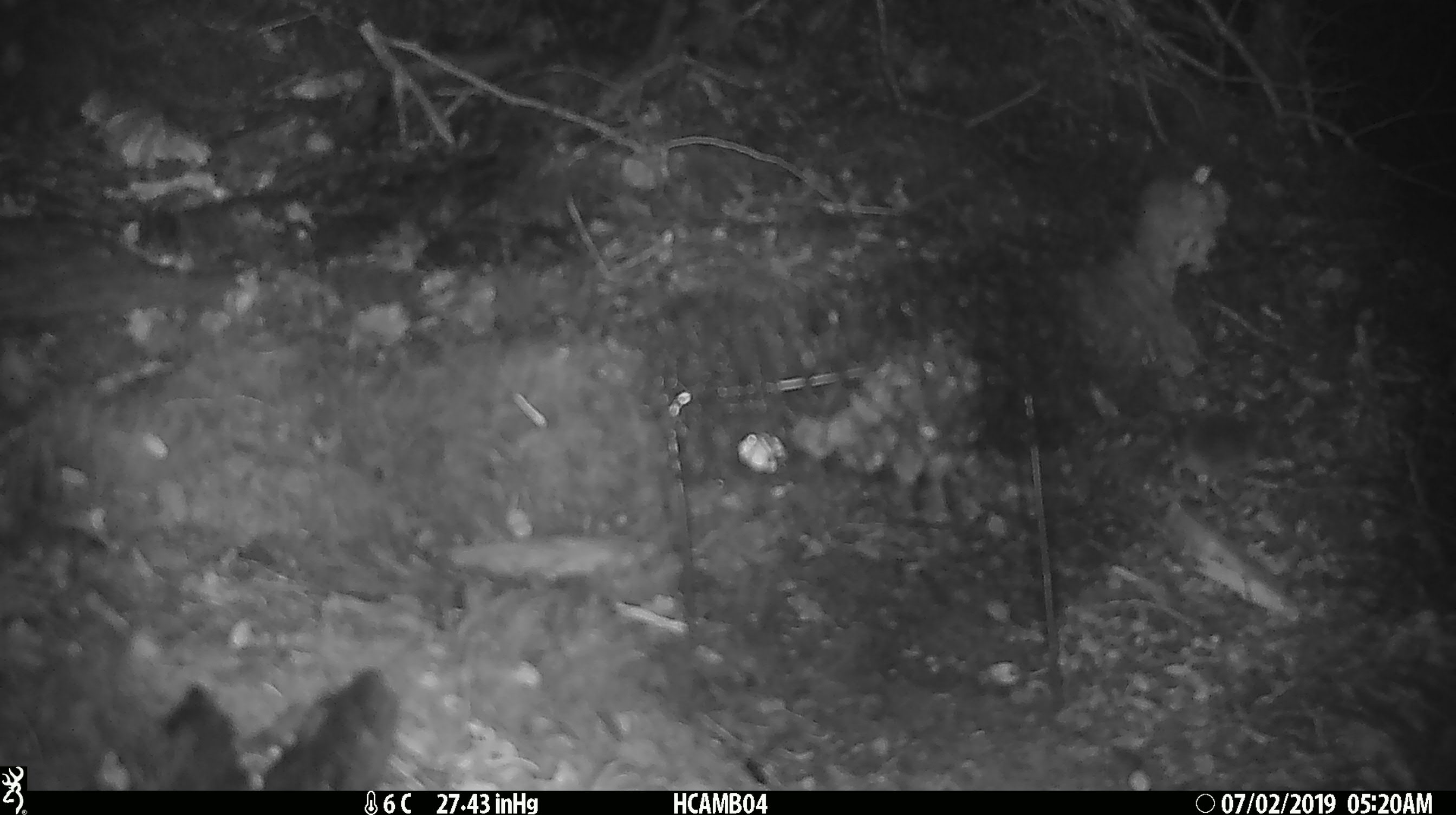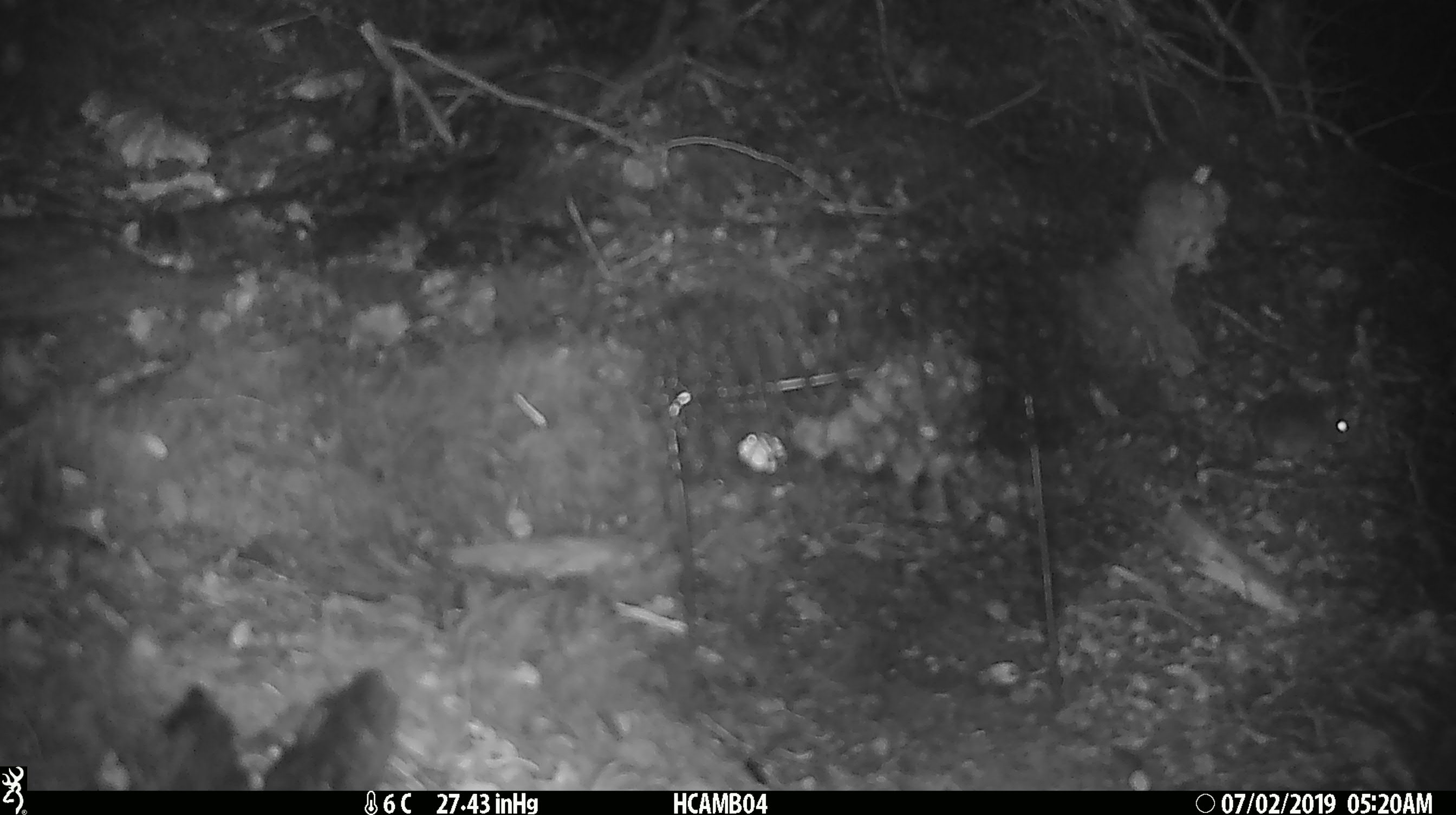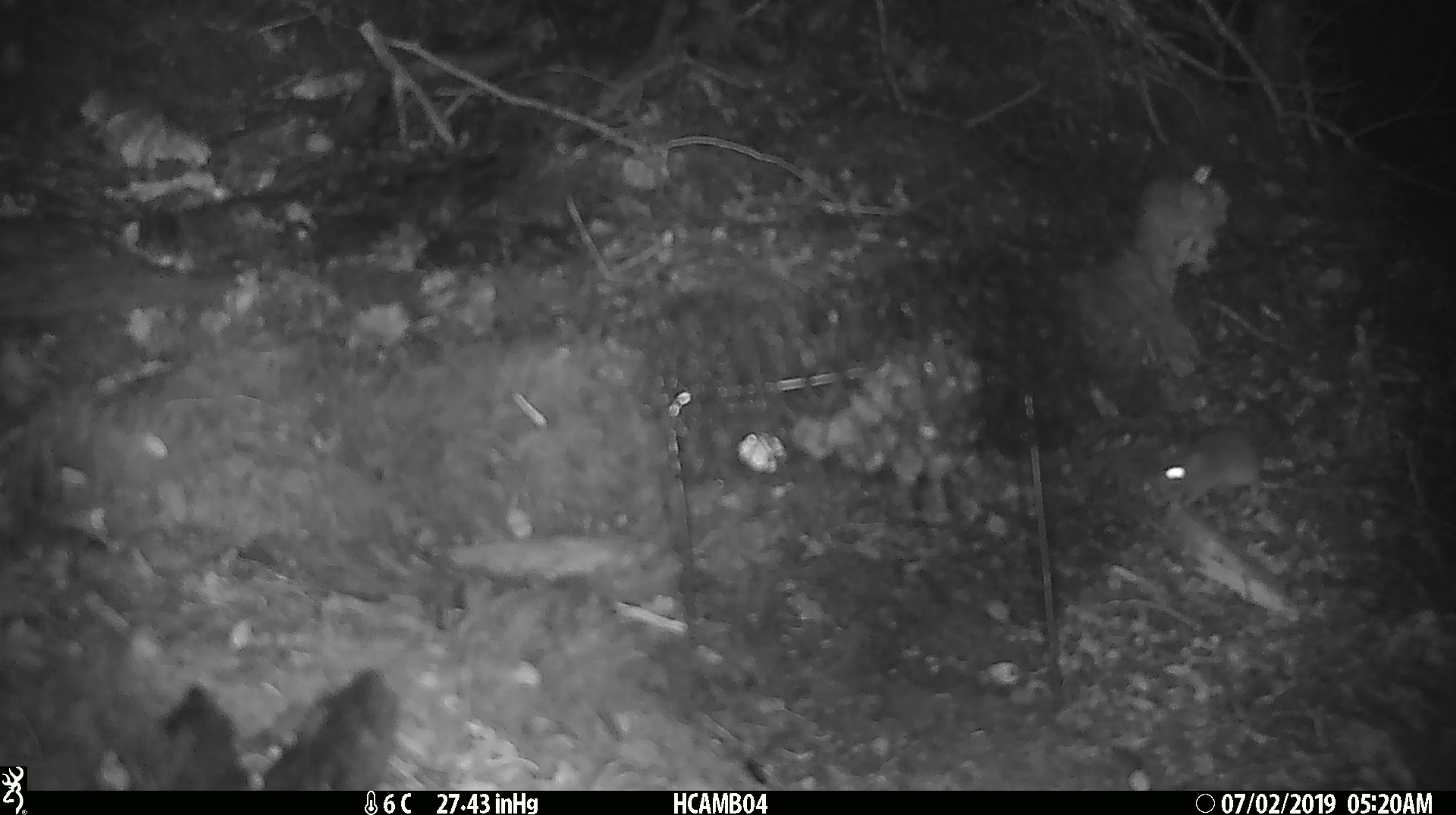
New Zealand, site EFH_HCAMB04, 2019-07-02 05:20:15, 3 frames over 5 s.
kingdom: Animalia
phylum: Chordata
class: Mammalia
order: Rodentia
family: Muridae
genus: Mus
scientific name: Mus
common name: mouse